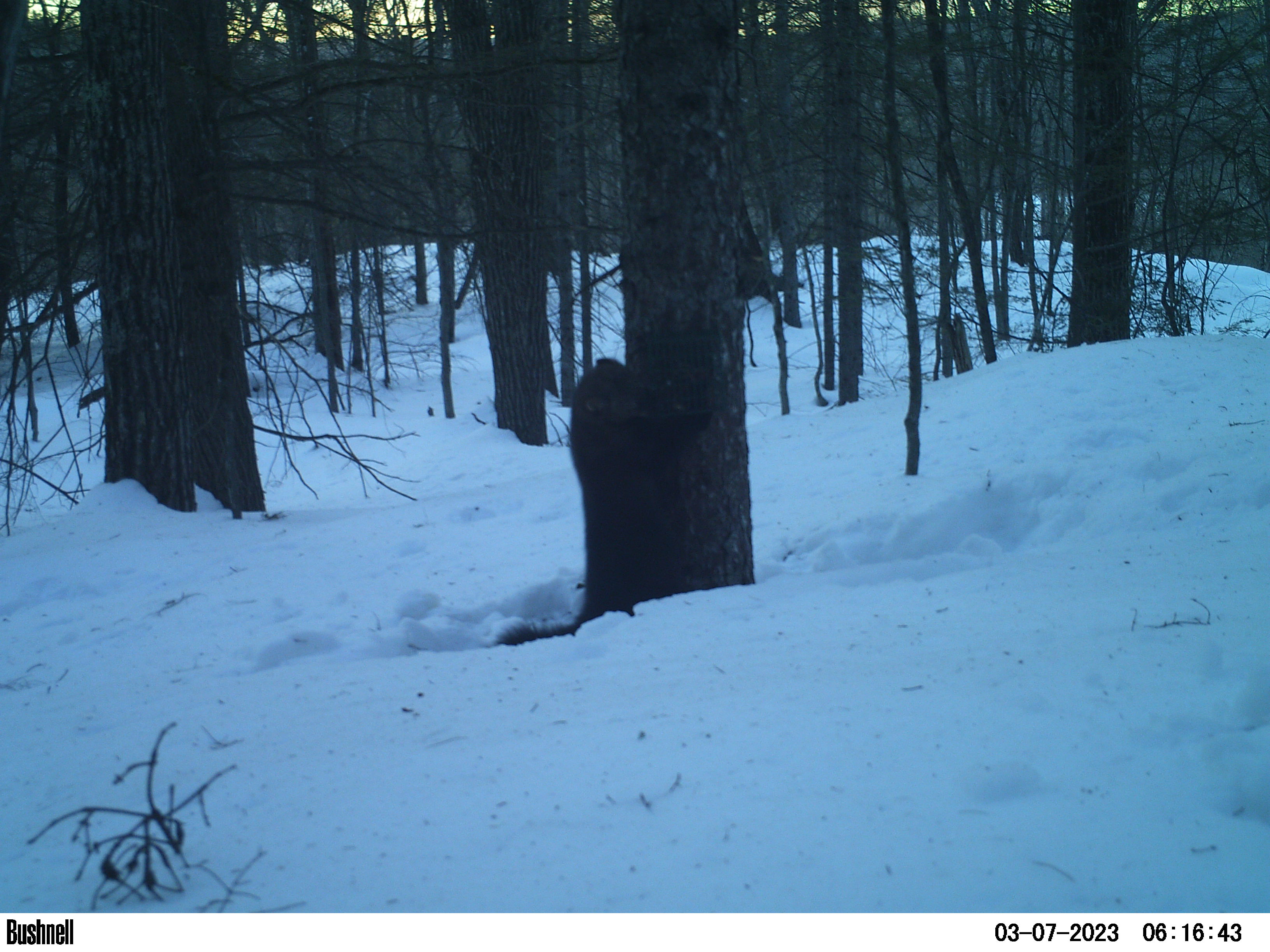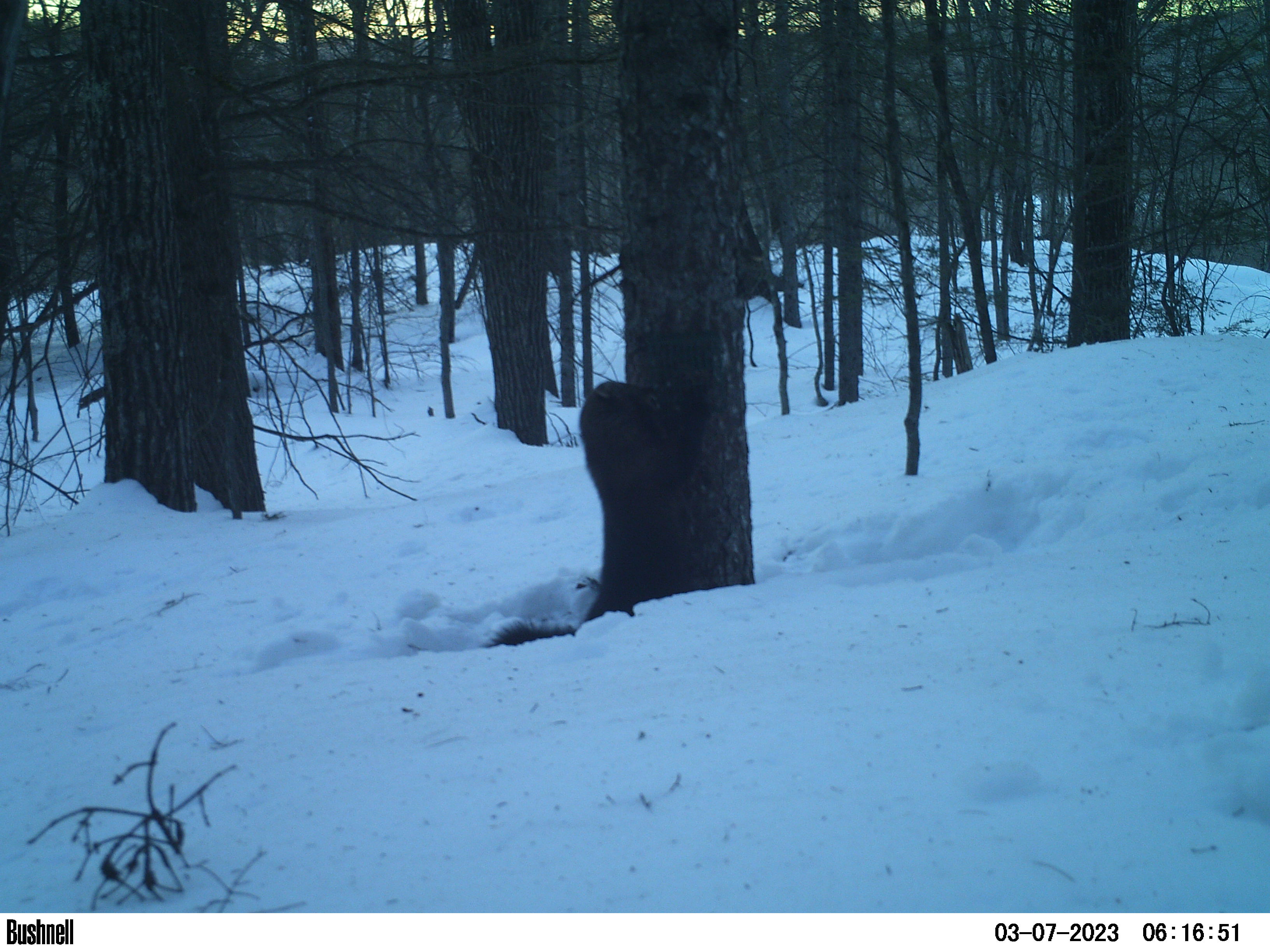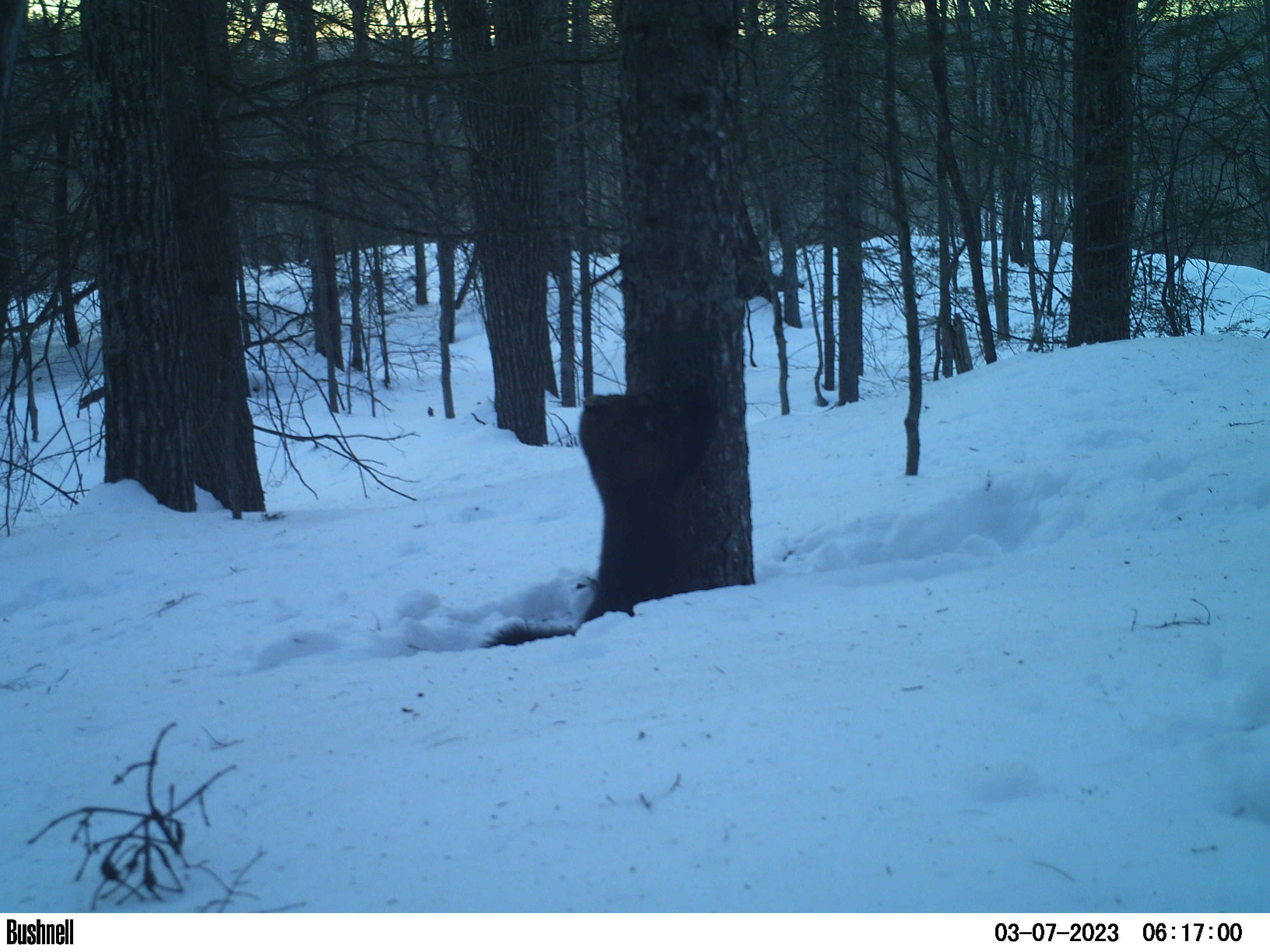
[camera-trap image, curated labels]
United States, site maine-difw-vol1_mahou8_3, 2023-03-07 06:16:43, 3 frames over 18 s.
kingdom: Animalia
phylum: Chordata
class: Mammalia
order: Carnivora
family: Mustelidae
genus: Pekania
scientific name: Pekania pennanti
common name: fisher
Fisher (Pekania pennanti).